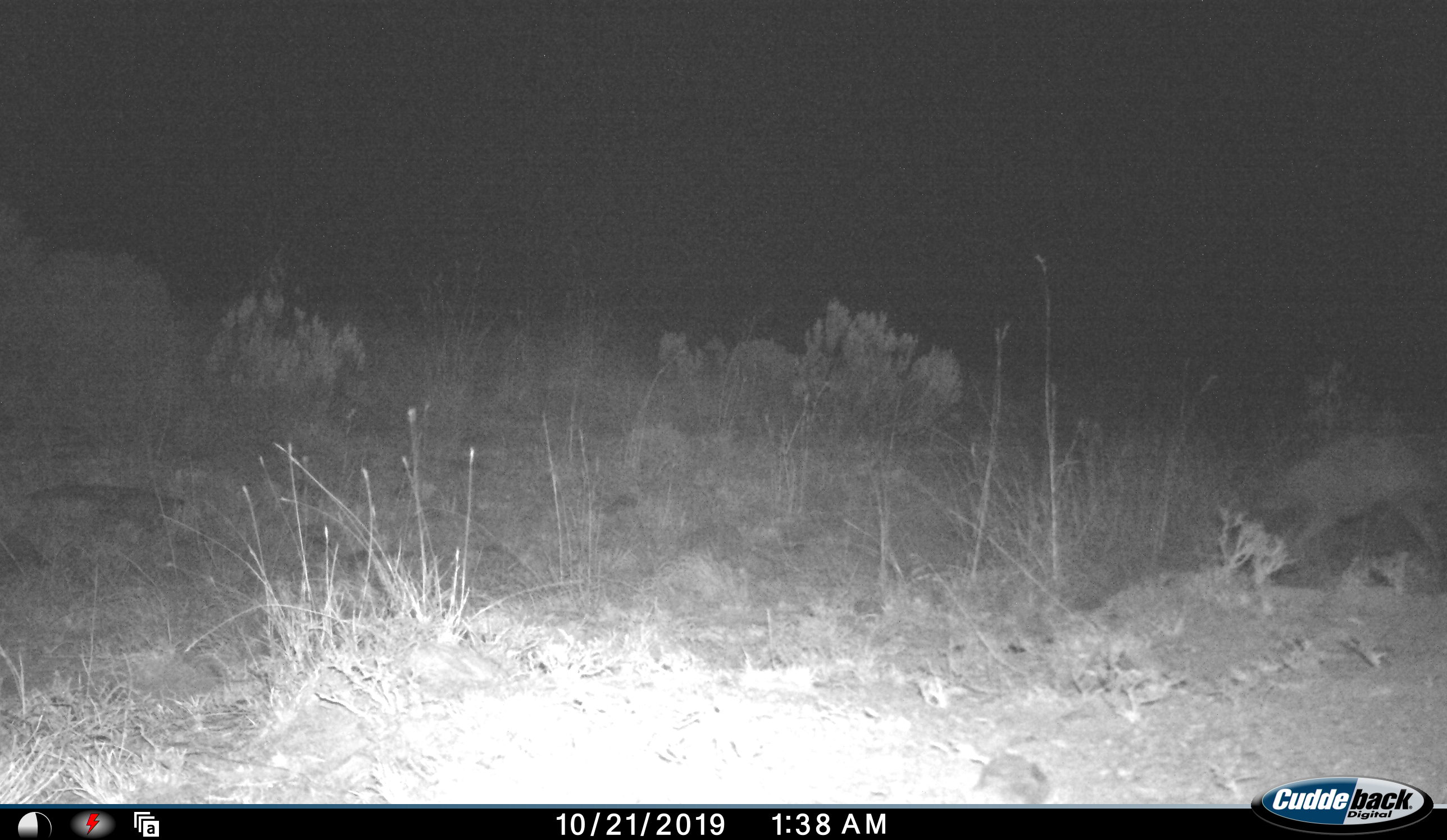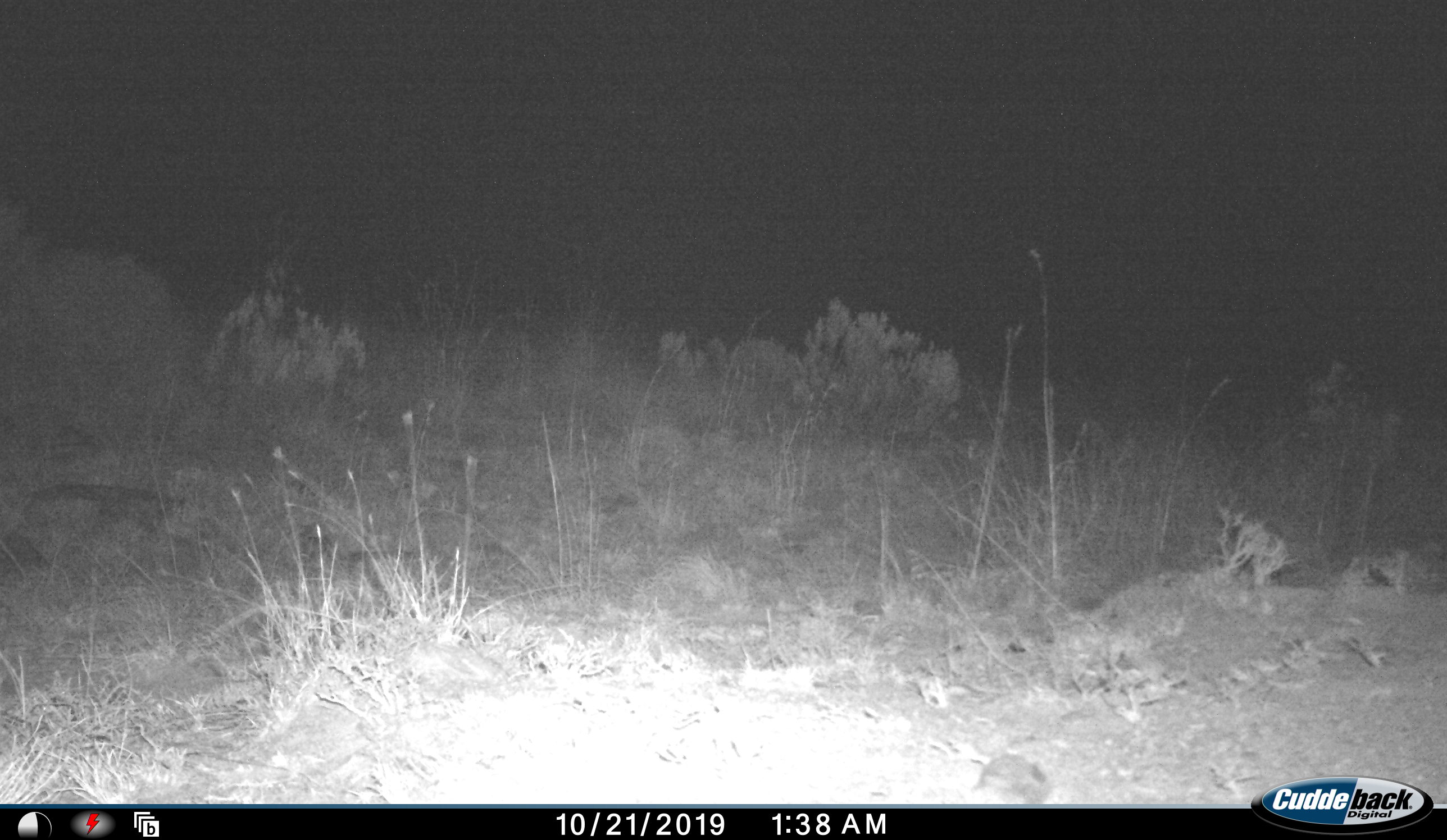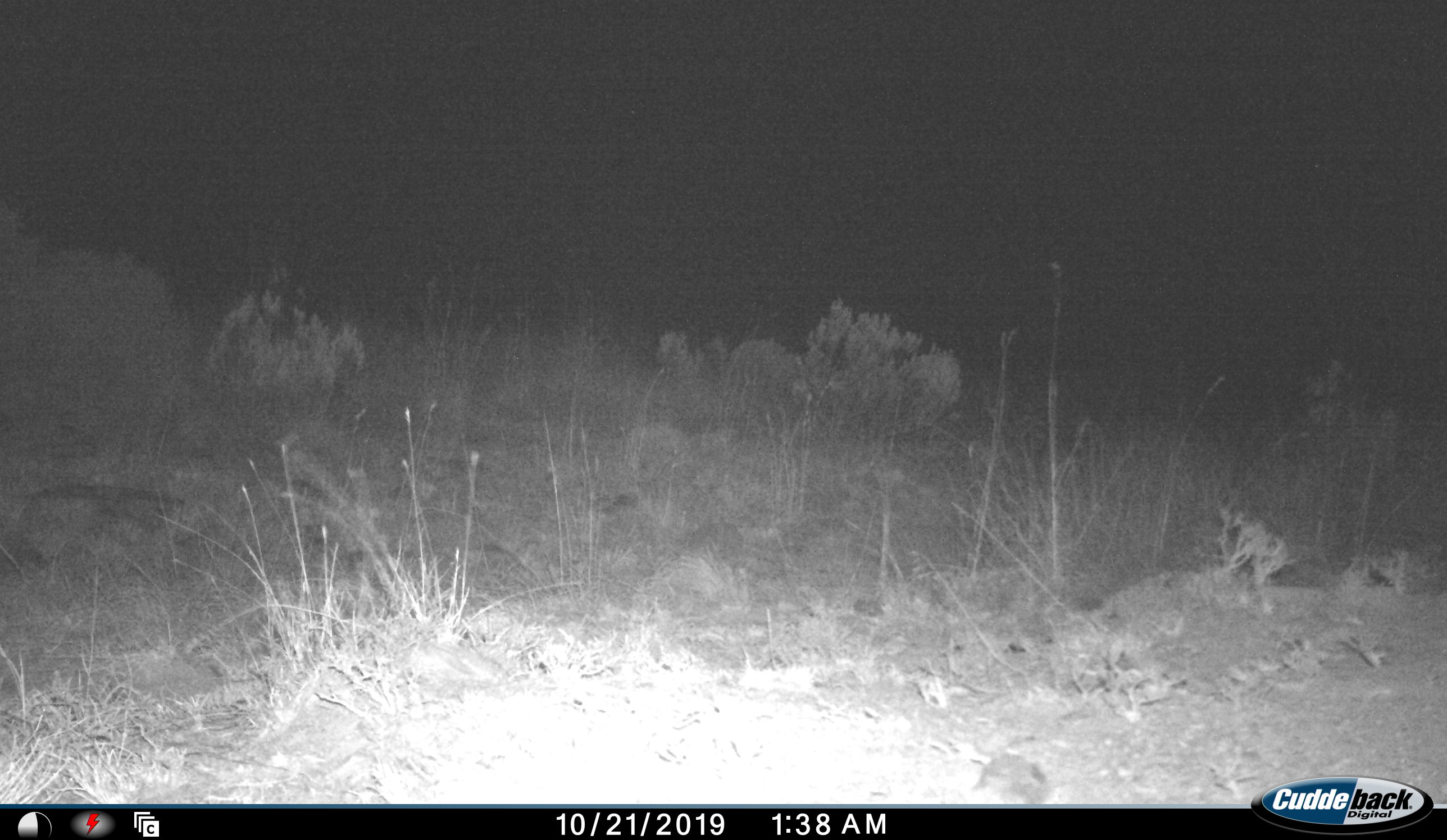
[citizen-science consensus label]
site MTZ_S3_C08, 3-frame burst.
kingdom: Animalia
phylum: Chordata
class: Mammalia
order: Carnivora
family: Hyaenidae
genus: Parahyaena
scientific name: Parahyaena brunnea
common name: brown hyena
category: hyenabrown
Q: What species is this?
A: Hyenabrown (brown hyena) (Parahyaena brunnea).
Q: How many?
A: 1.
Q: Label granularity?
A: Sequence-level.